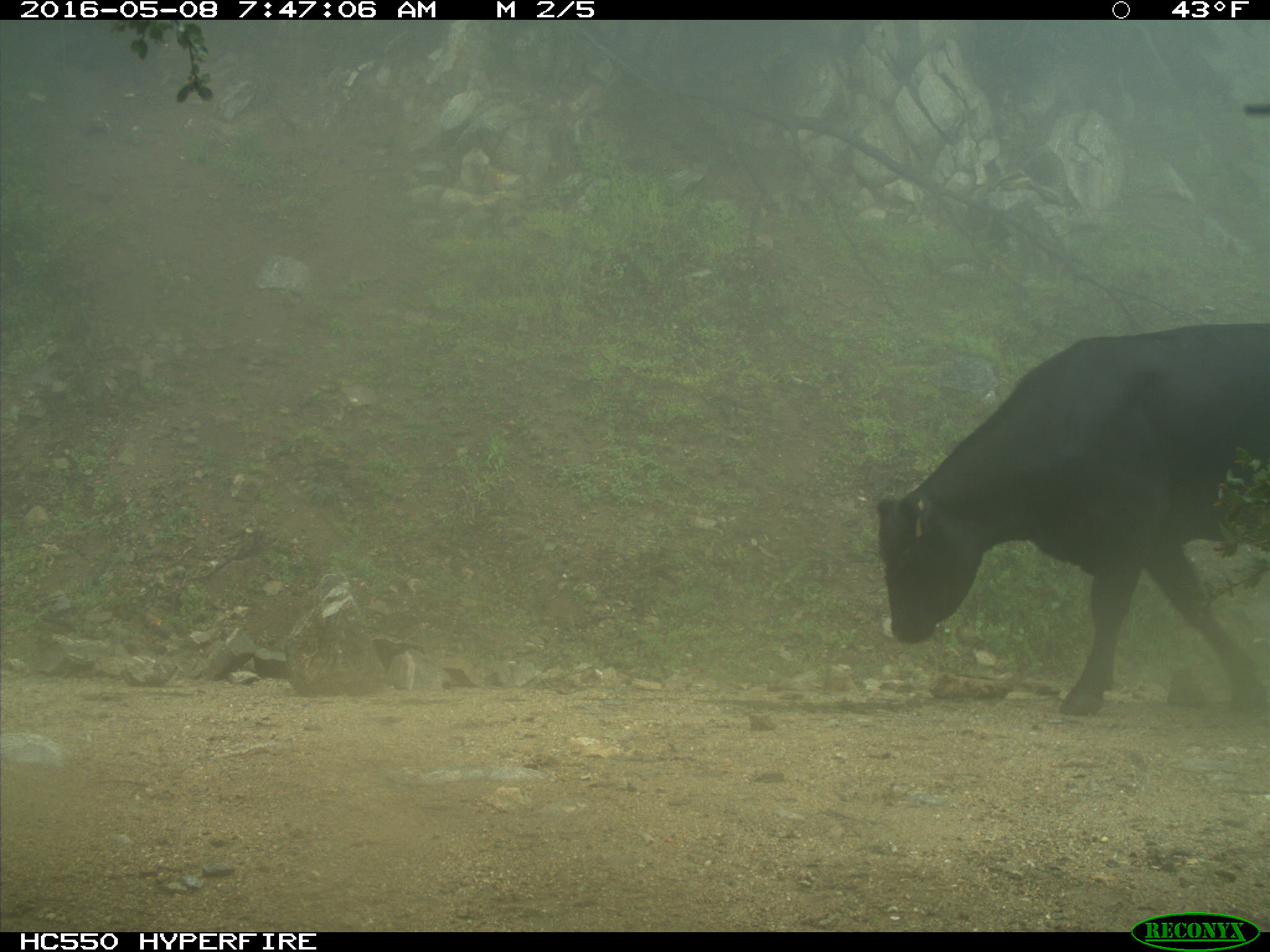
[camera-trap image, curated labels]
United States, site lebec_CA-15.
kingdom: Animalia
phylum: Chordata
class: Mammalia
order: Artiodactyla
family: Bovidae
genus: Bos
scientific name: Bos taurus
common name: domestic cow